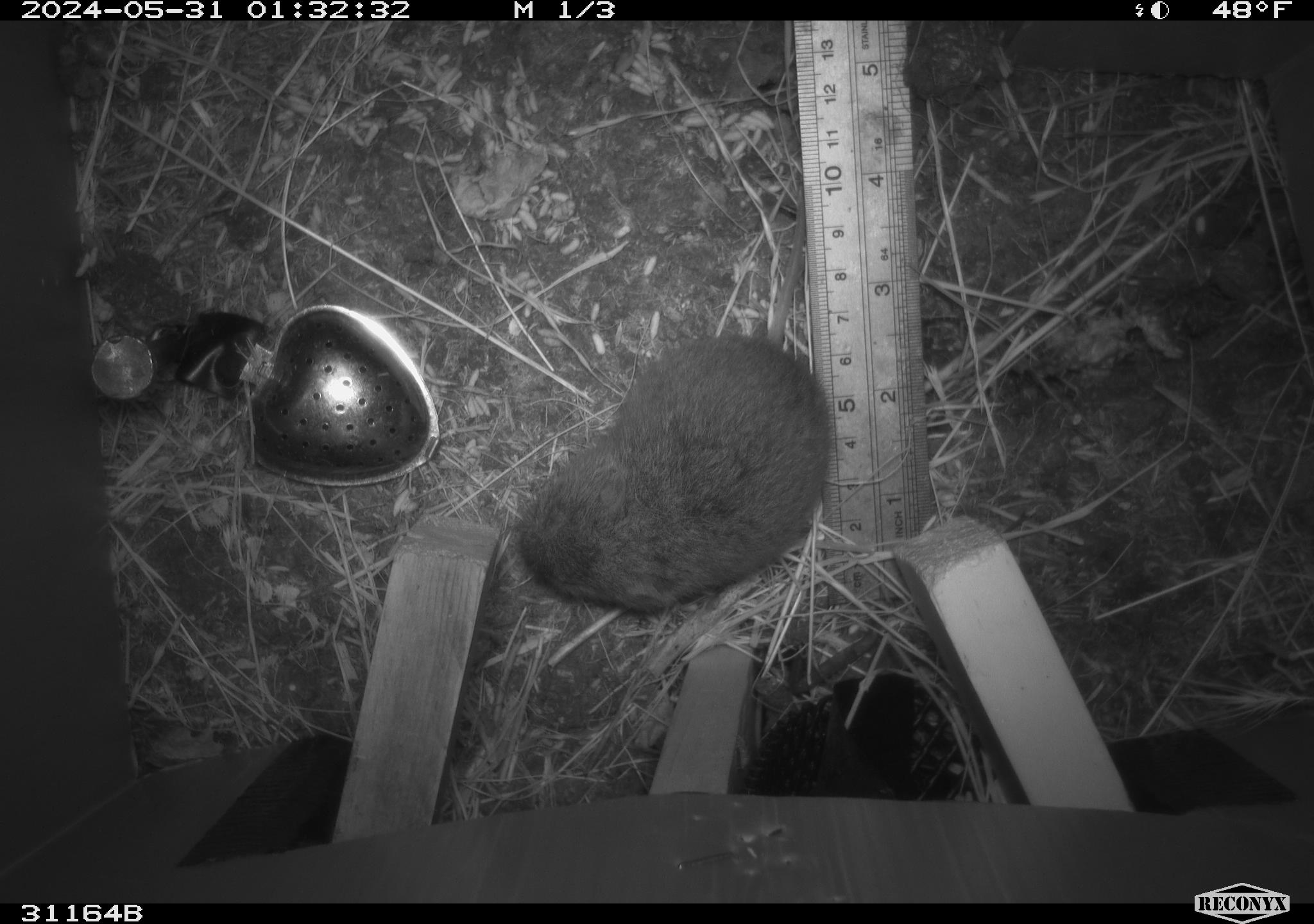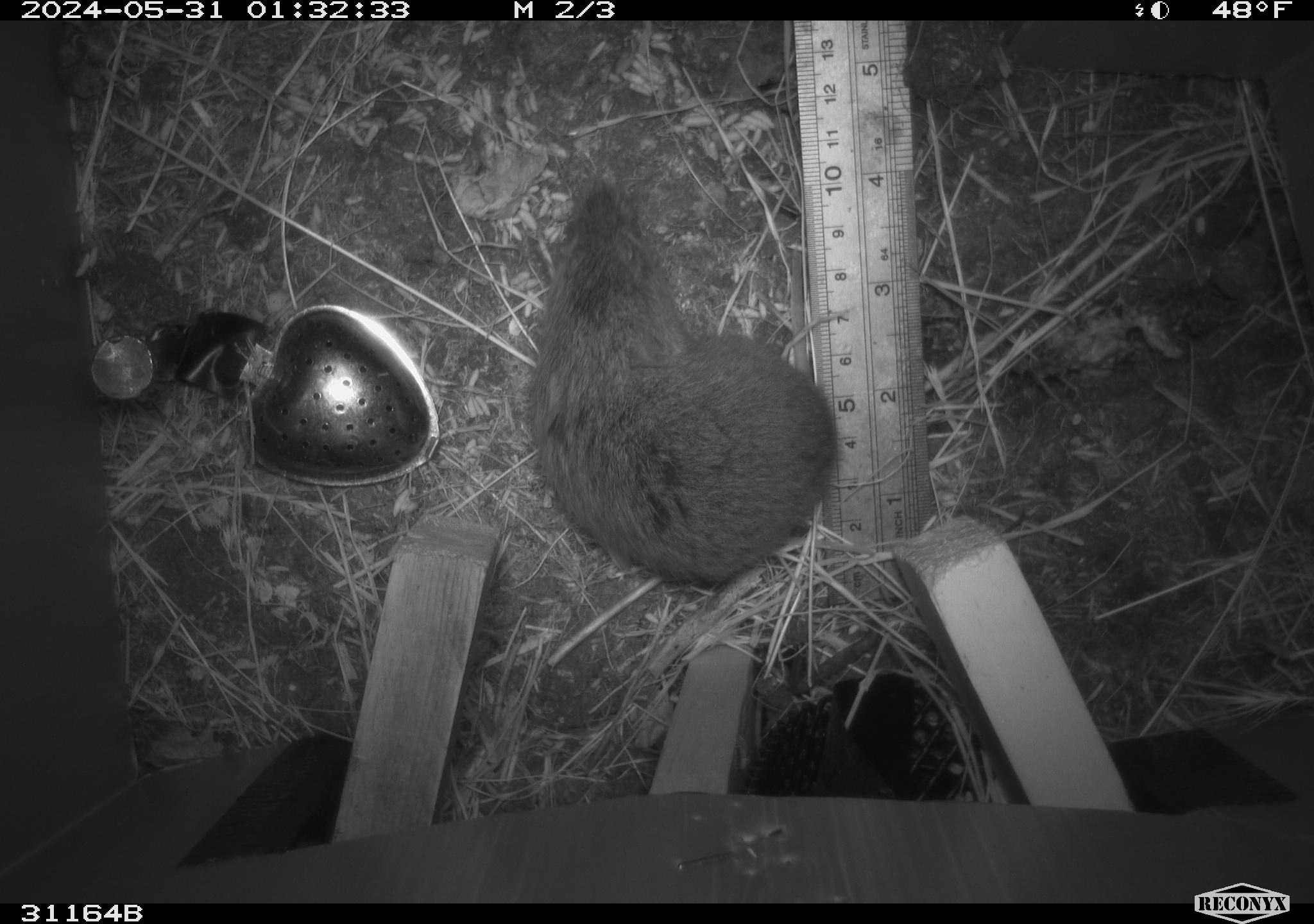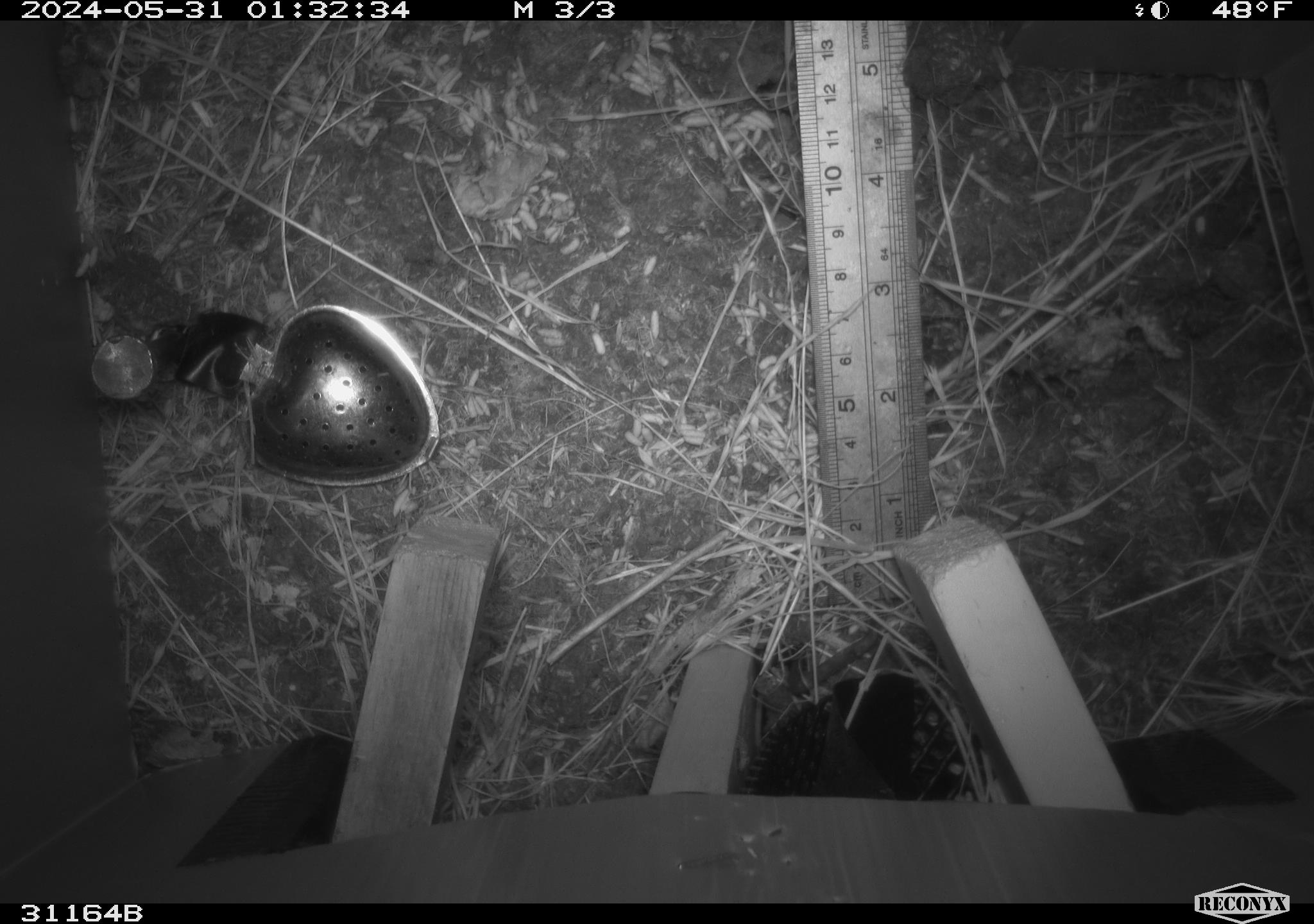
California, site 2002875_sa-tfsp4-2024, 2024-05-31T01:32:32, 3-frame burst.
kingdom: Animalia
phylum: Chordata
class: Mammalia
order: Rodentia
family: Cricetidae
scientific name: Arvicolinae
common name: voles, lemmings, and muskrats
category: arvicolinae subfamily